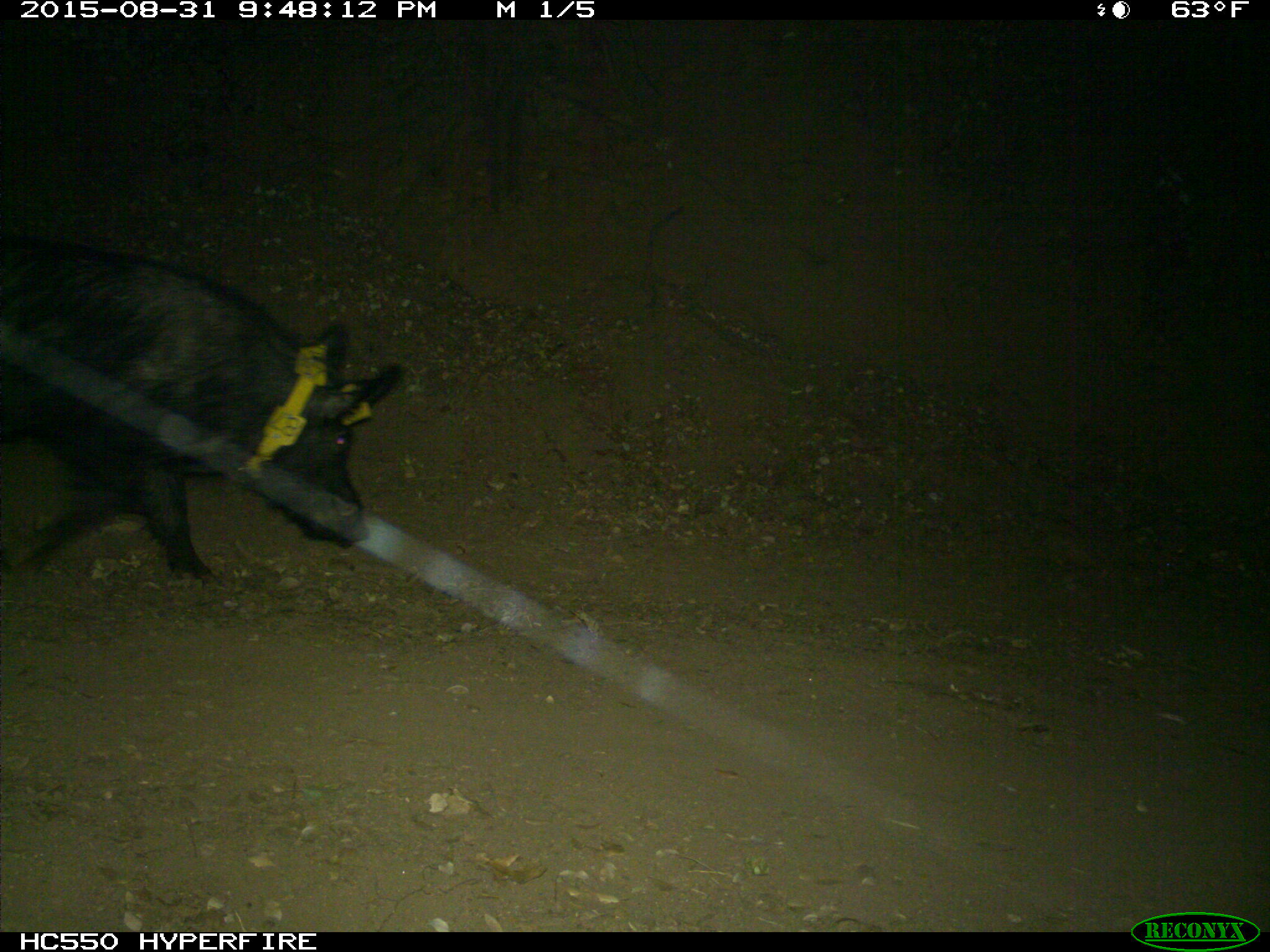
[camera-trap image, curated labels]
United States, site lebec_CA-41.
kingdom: Animalia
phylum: Chordata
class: Mammalia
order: Artiodactyla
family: Suidae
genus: Sus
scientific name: Sus scrofa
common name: wild boar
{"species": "Sus scrofa (wild boar)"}